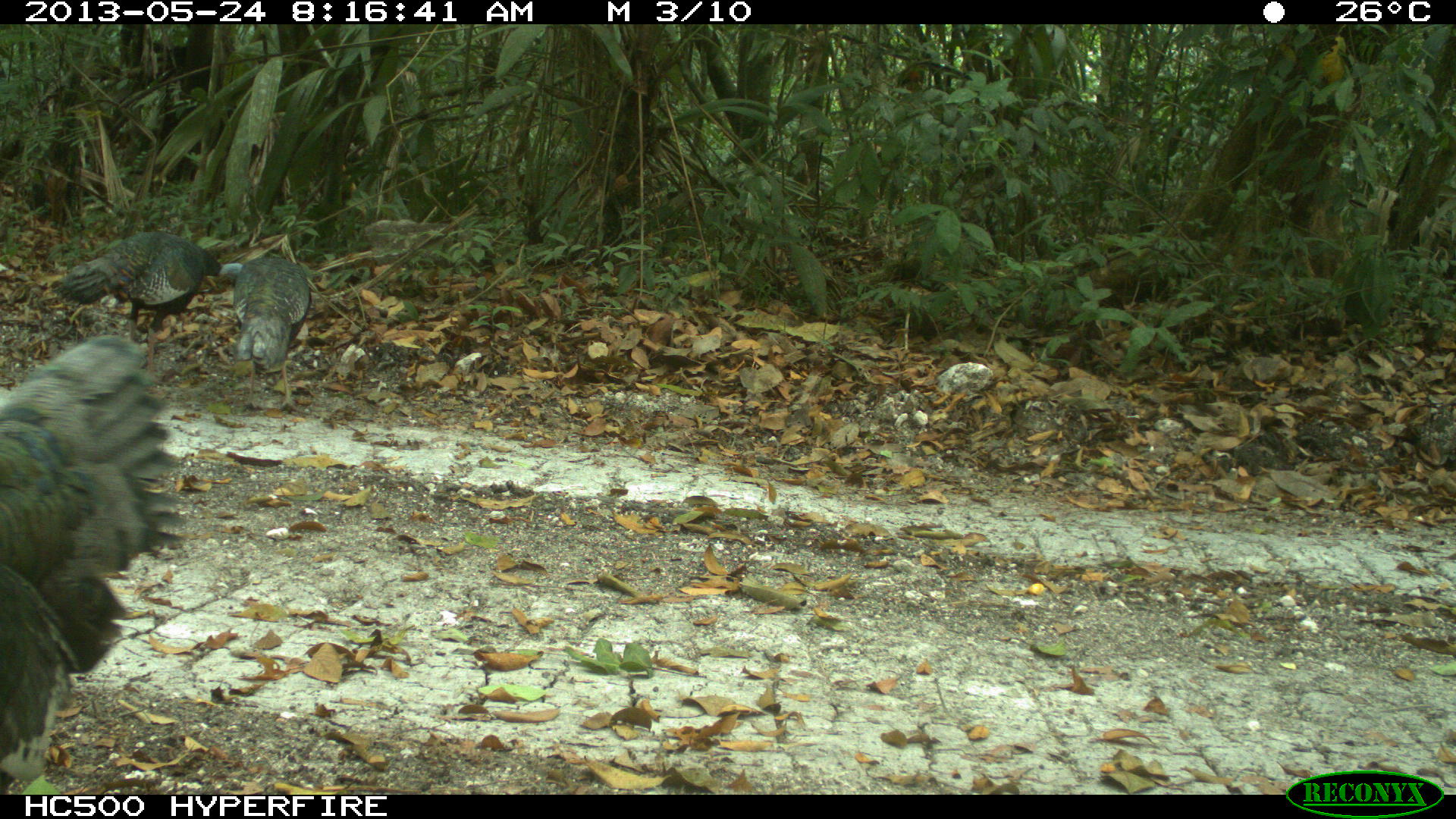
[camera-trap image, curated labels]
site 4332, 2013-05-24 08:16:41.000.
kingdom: Animalia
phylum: Chordata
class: Aves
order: Galliformes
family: Phasianidae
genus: Meleagris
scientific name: Meleagris ocellata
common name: ocellated turkey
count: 3